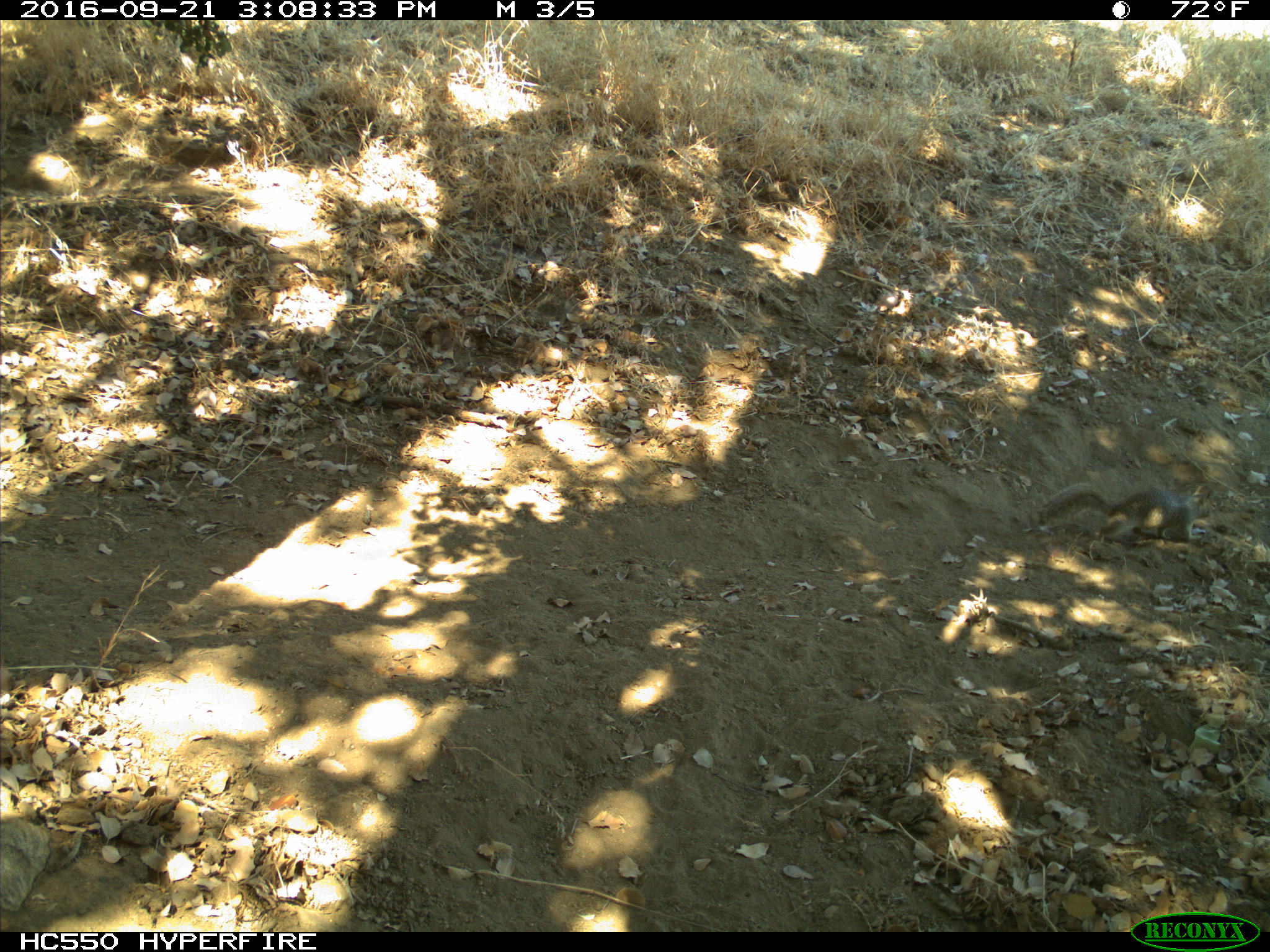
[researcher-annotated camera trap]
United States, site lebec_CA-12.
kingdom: Animalia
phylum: Chordata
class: Mammalia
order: Rodentia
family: Sciuridae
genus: Otospermophilus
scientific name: Otospermophilus beecheyi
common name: california ground squirrel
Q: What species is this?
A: Otospermophilus beecheyi (california ground squirrel).